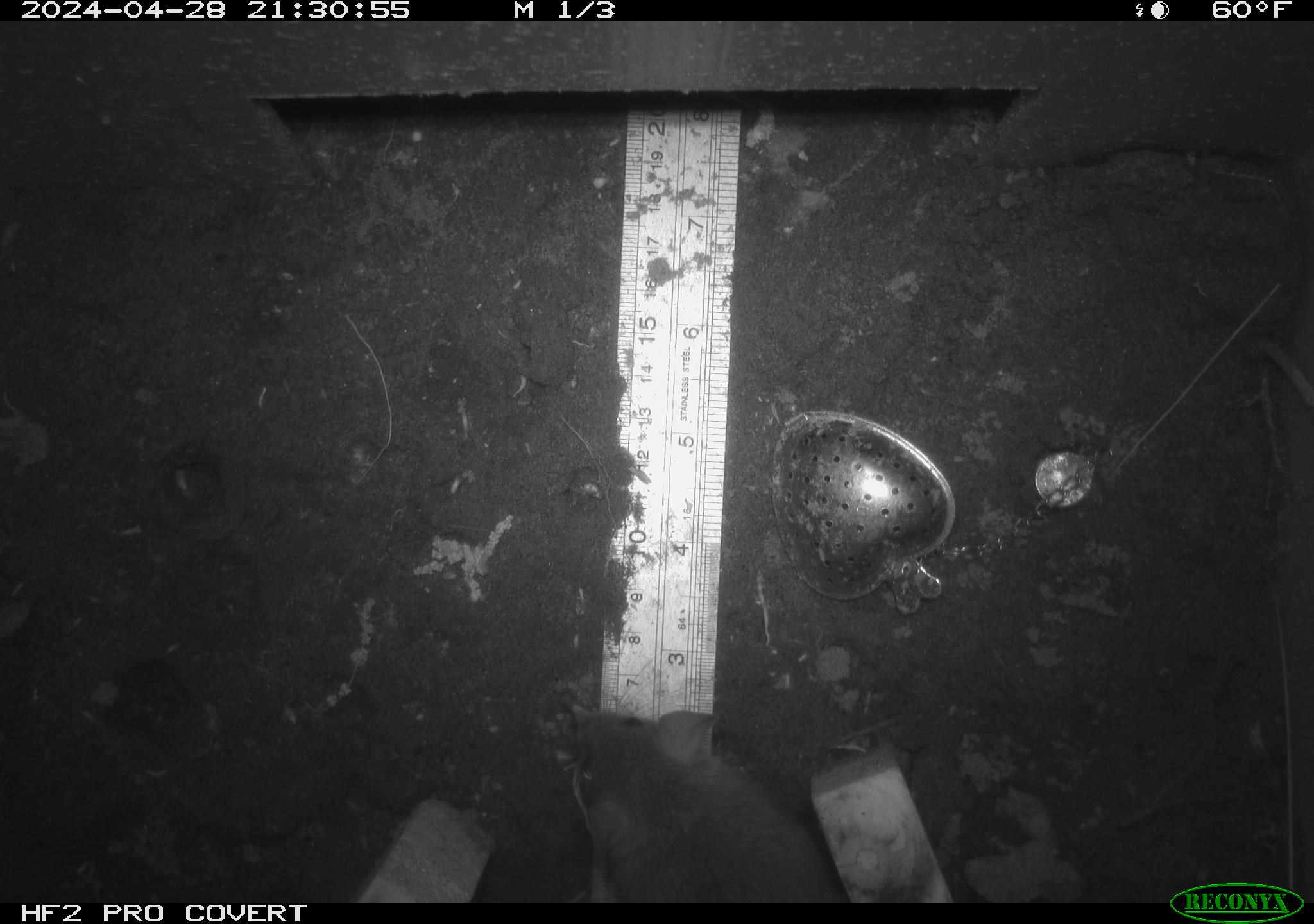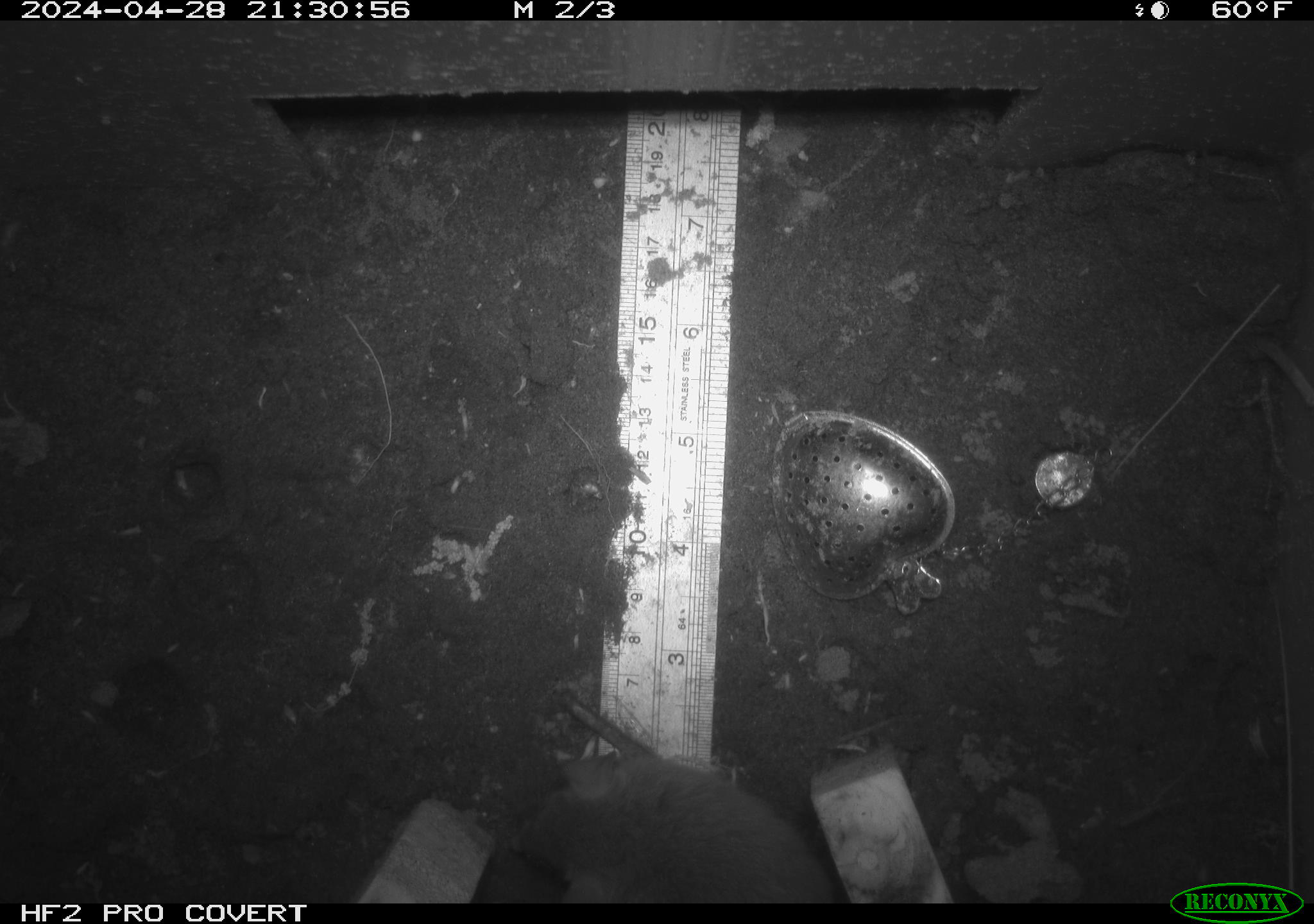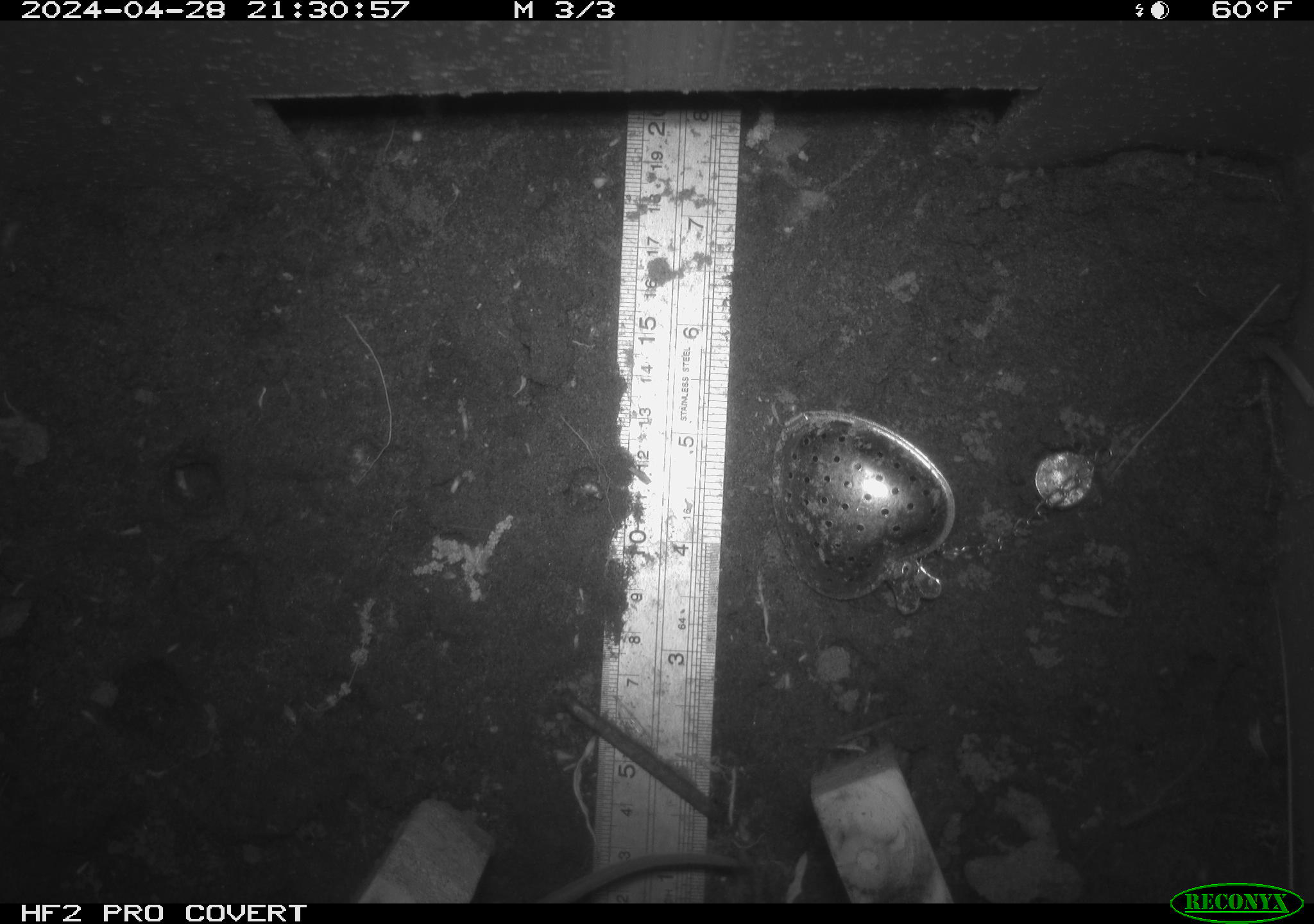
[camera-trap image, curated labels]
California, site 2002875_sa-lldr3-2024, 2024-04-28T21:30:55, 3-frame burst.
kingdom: Animalia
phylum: Chordata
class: Mammalia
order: Rodentia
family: Muridae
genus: Rattus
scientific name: Rattus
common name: rat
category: rattus species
Rattus species (rat) (Rattus).